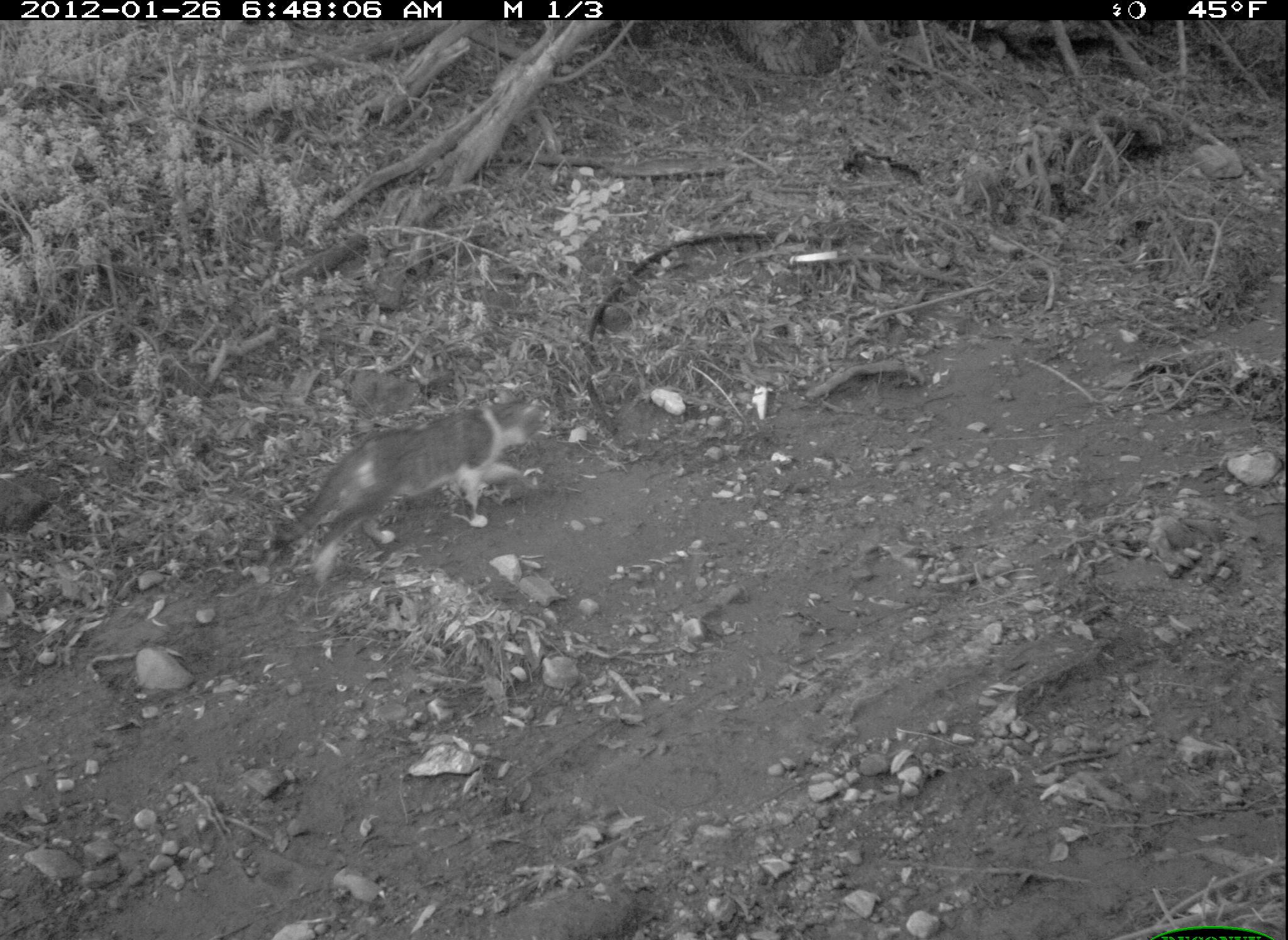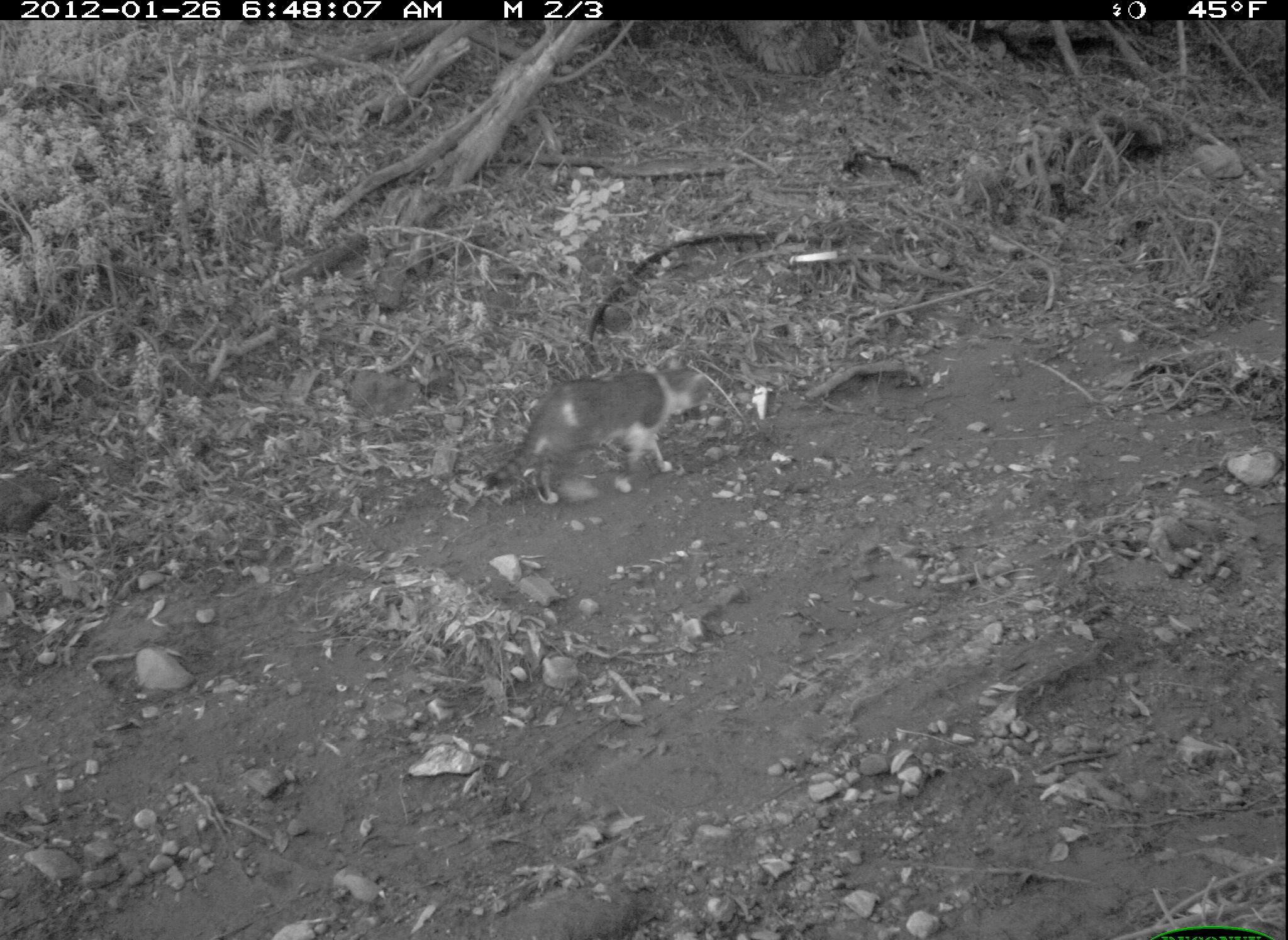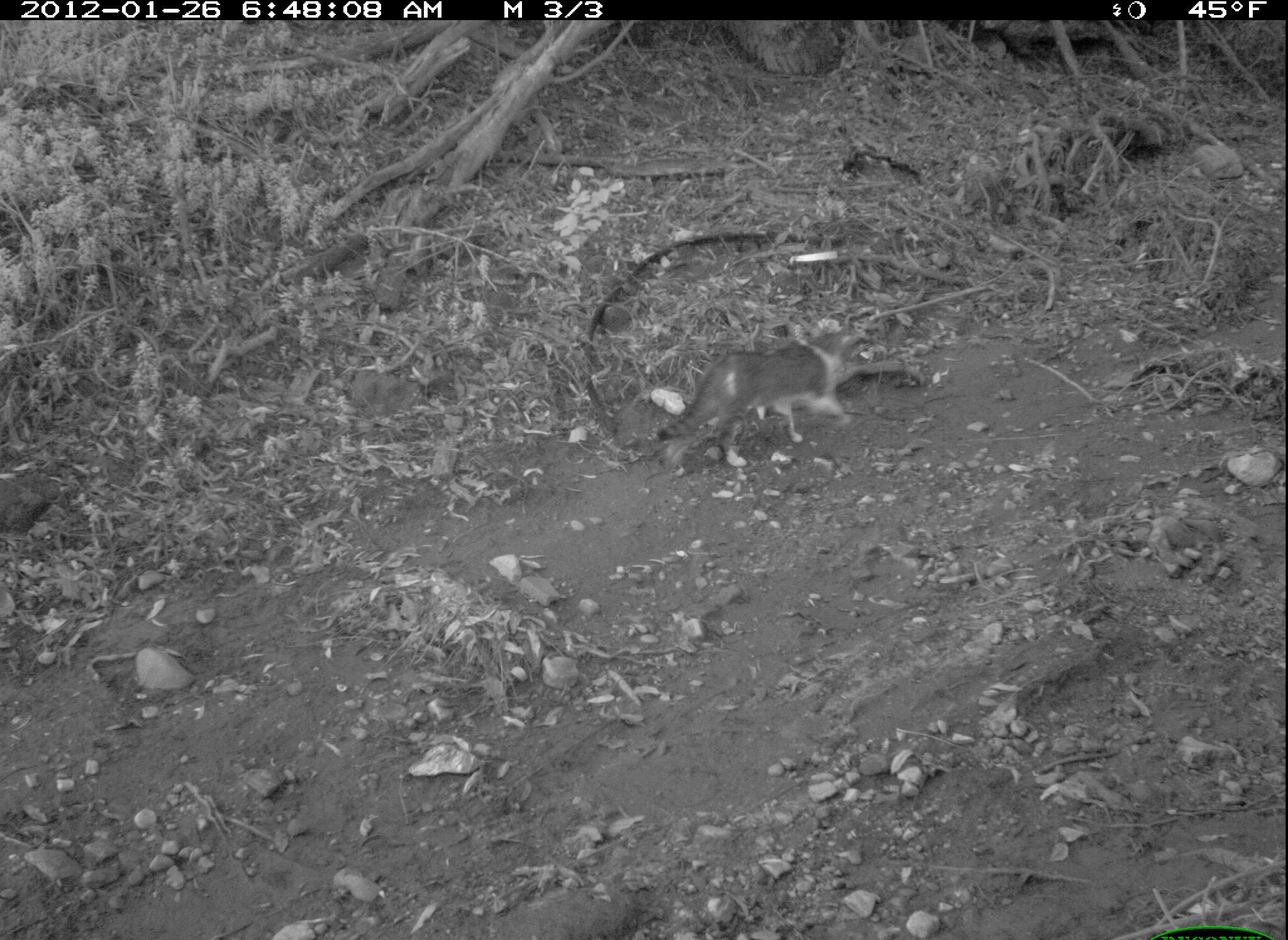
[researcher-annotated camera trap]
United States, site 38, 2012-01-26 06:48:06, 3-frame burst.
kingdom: Animalia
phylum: Chordata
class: Mammalia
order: Carnivora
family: Felidae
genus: Felis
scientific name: Felis catus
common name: cat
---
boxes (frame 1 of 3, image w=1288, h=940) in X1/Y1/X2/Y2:
cat: 272/383/545/584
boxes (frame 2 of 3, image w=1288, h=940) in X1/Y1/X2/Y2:
cat: 484/360/716/508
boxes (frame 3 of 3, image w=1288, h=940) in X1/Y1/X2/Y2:
cat: 655/321/874/470